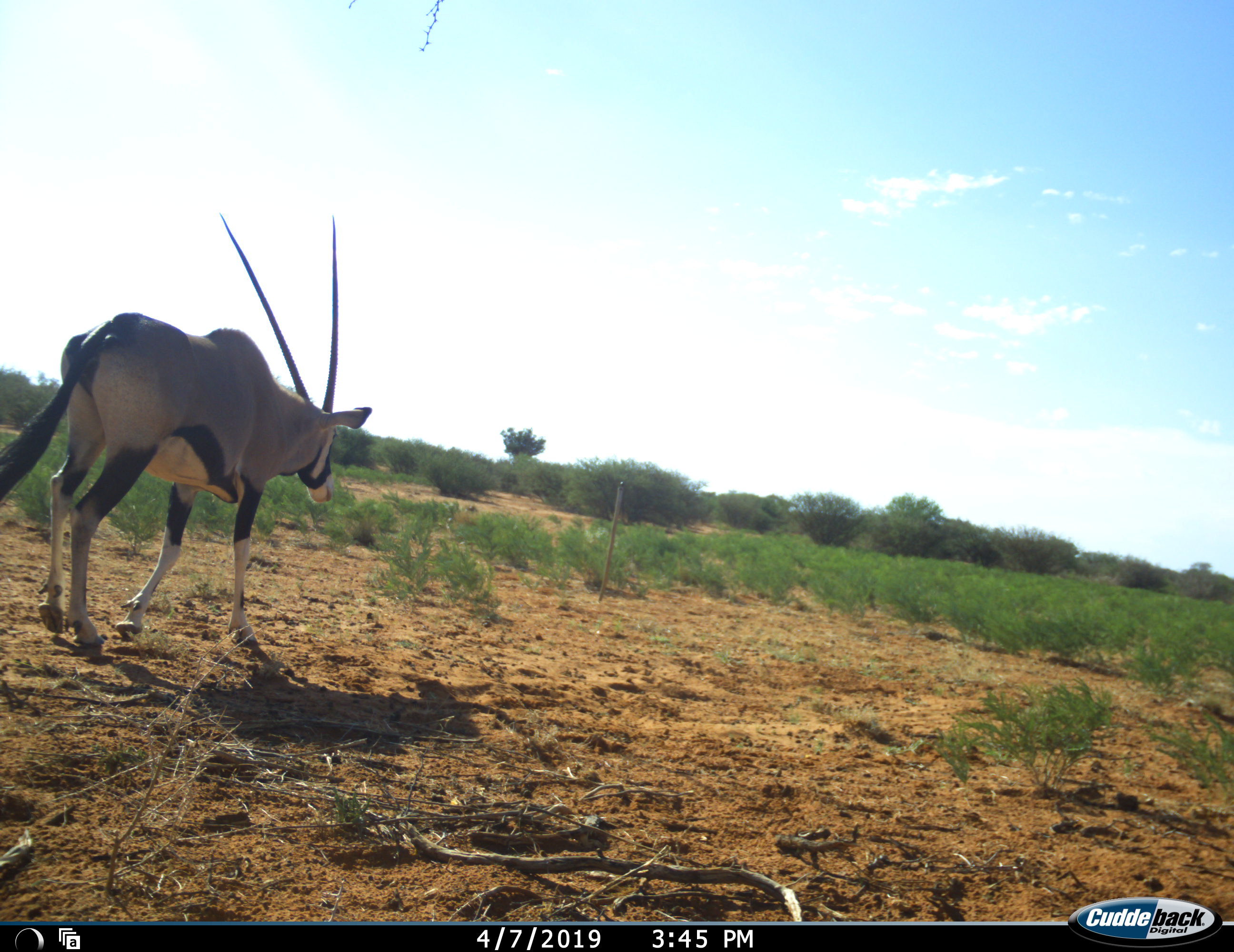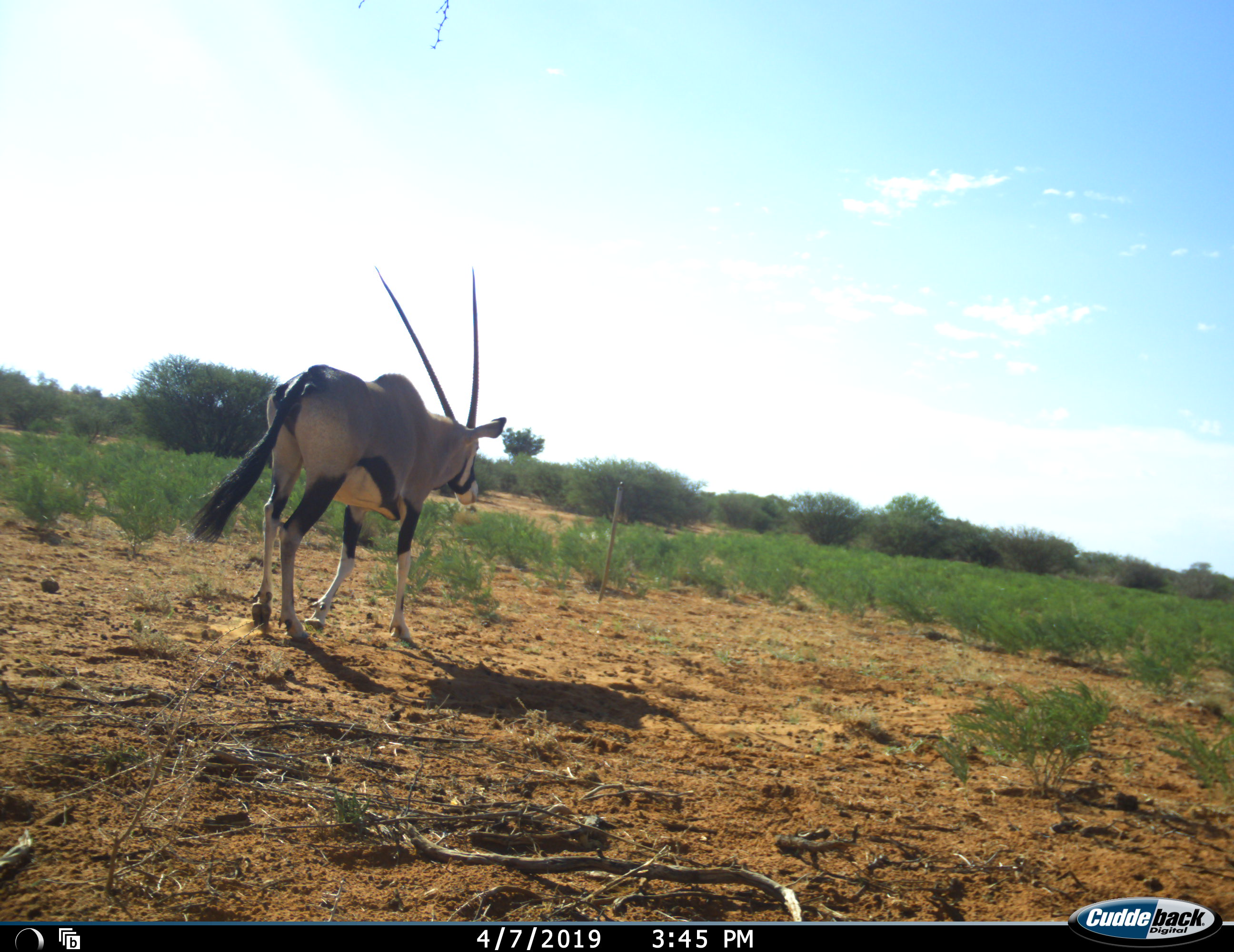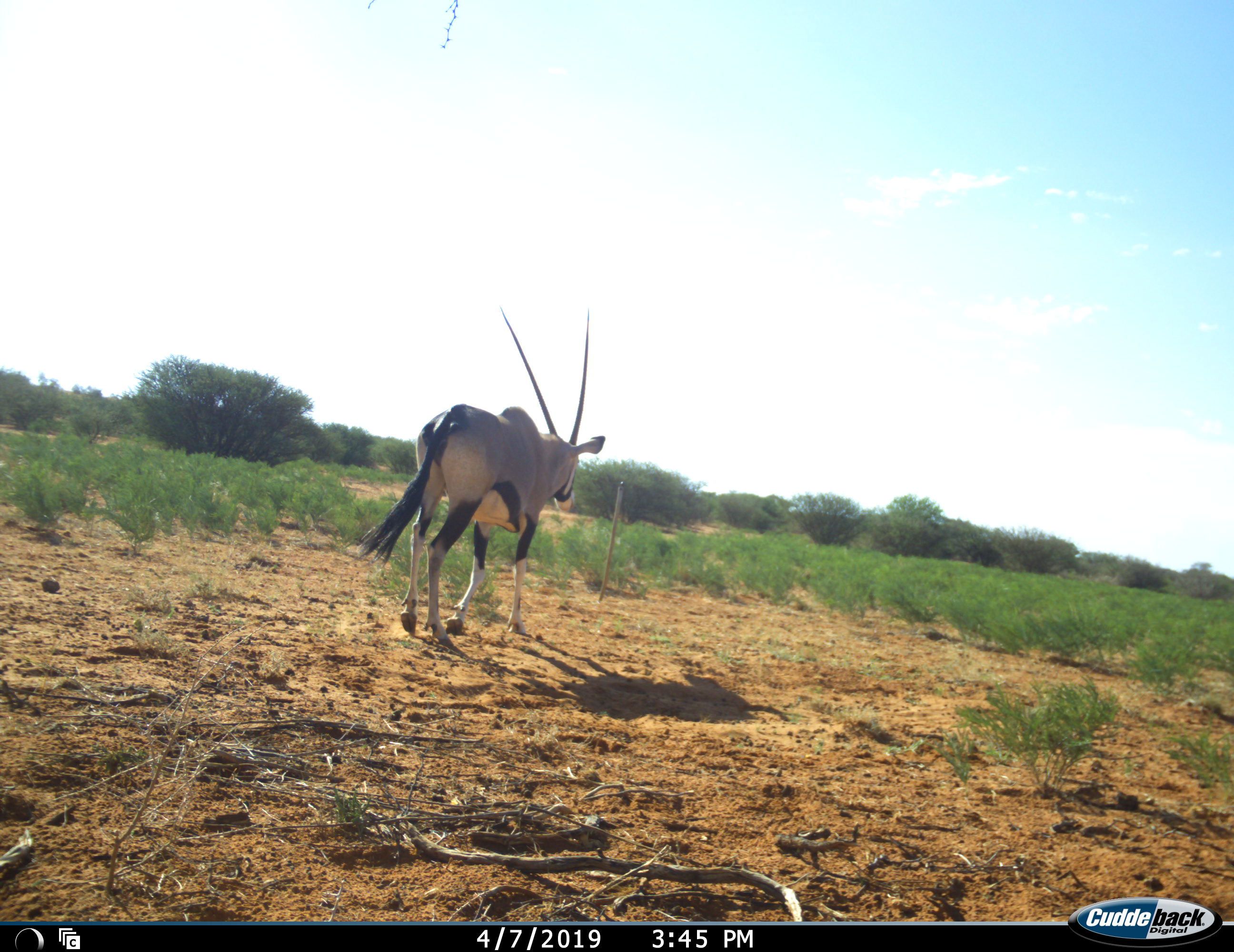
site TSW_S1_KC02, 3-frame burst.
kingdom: Animalia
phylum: Chordata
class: Mammalia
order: Artiodactyla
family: Bovidae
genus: Oryx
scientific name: Oryx gazella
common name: gemsbok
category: oryx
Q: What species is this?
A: Oryx (gemsbok) (Oryx gazella).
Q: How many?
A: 1.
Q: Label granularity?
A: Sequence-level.